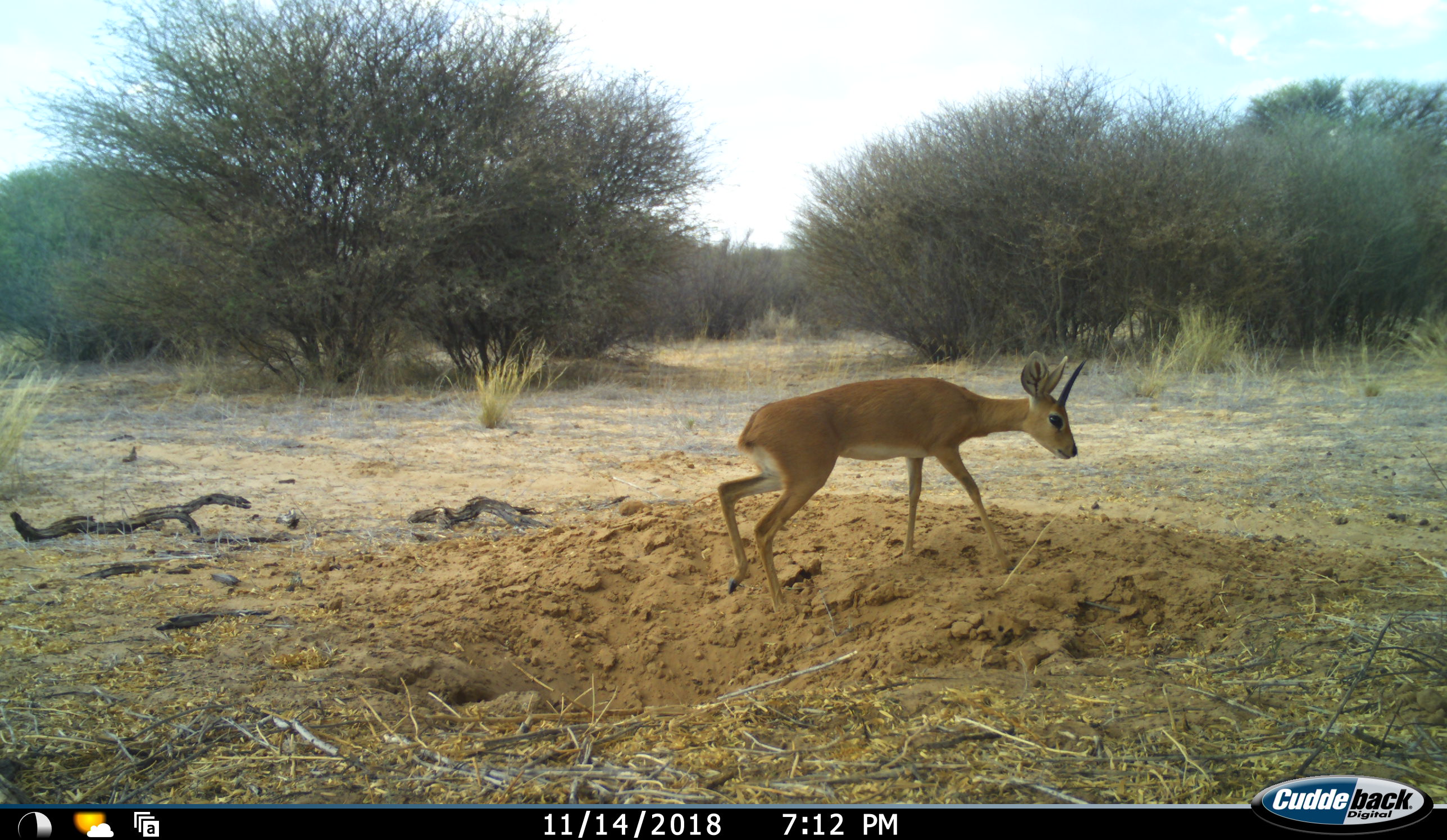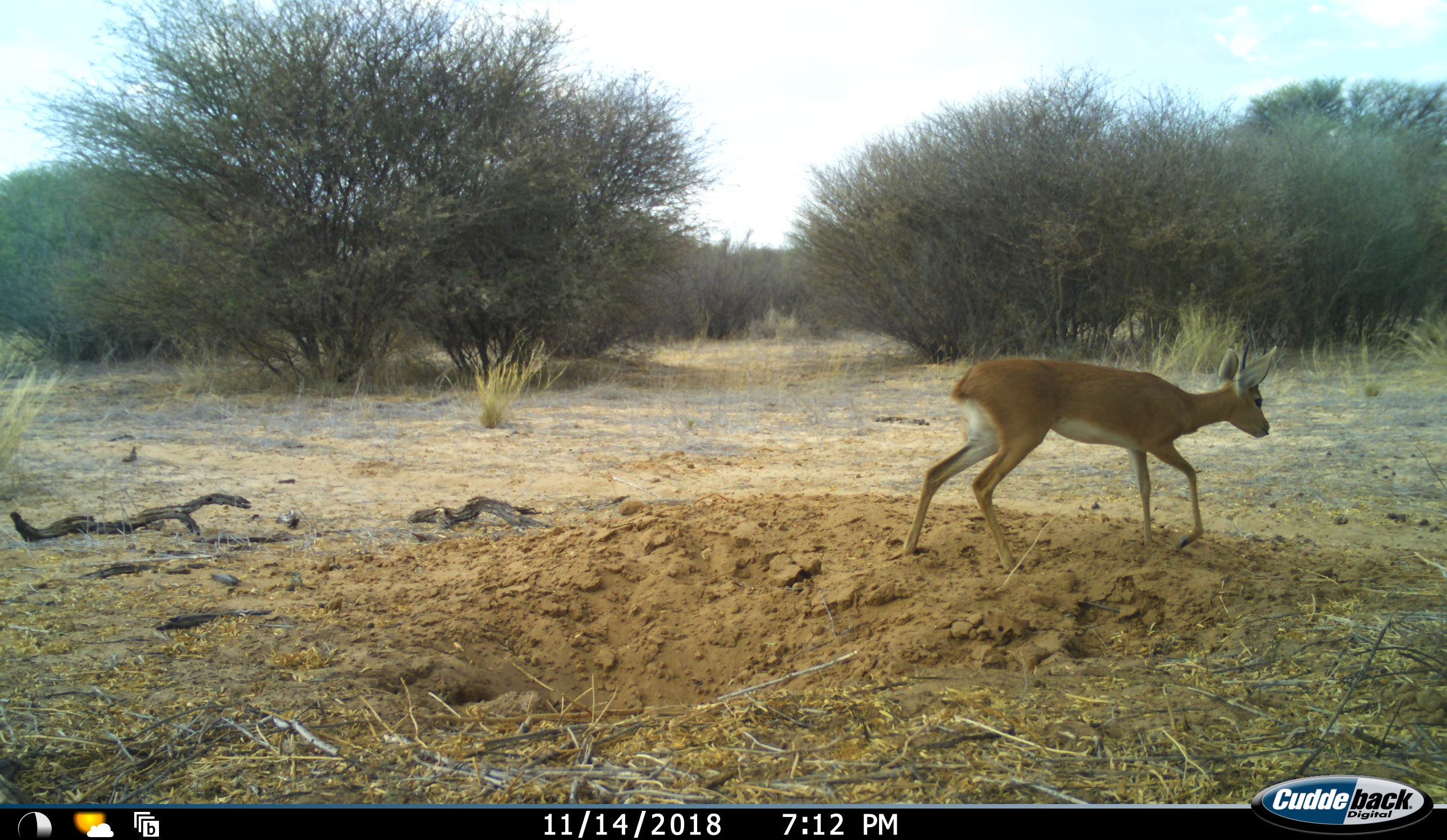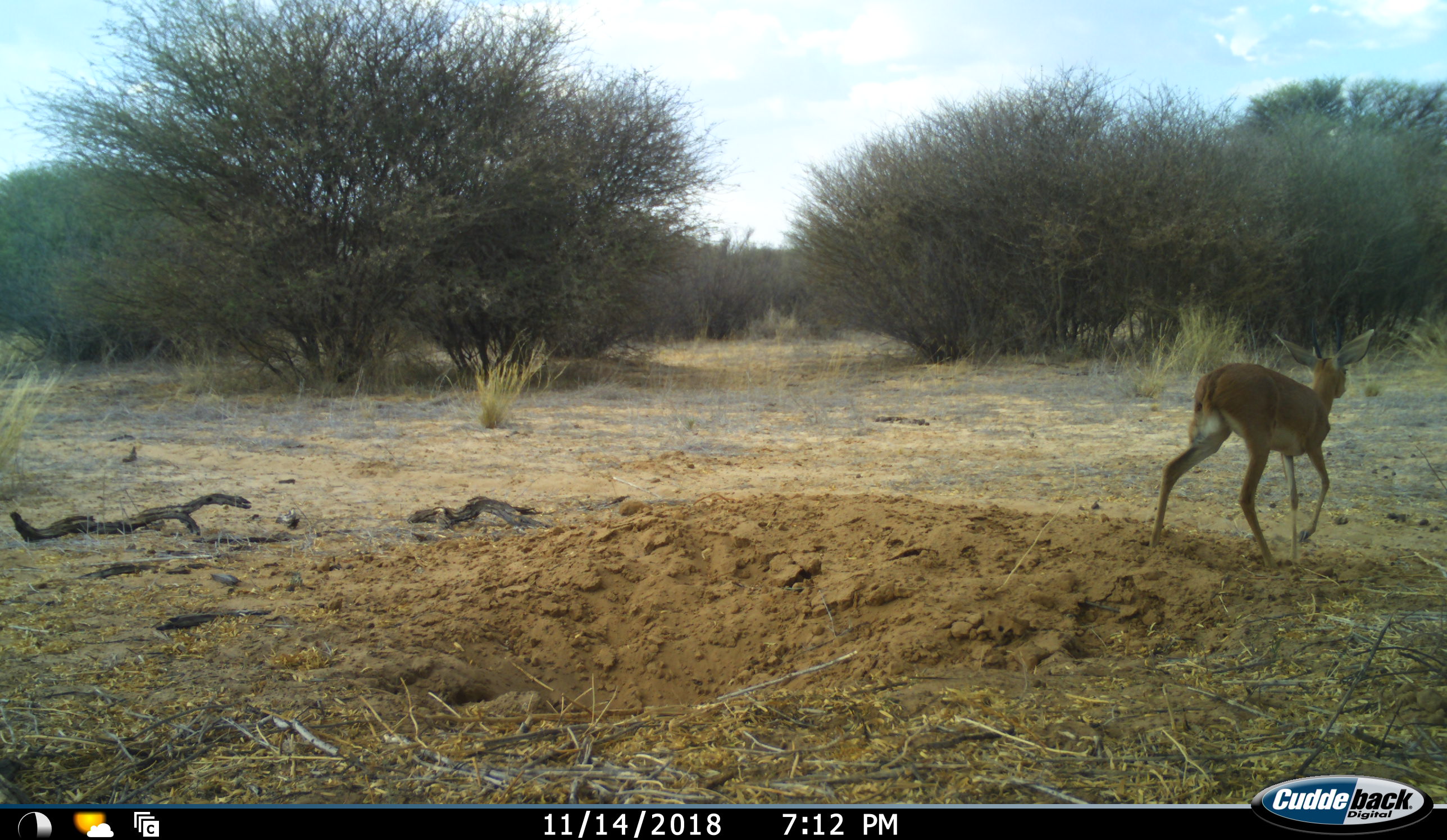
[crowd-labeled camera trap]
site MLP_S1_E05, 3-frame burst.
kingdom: Animalia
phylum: Chordata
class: Mammalia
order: Artiodactyla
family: Bovidae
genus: Raphicerus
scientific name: Raphicerus campestris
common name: steenbok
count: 1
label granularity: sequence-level